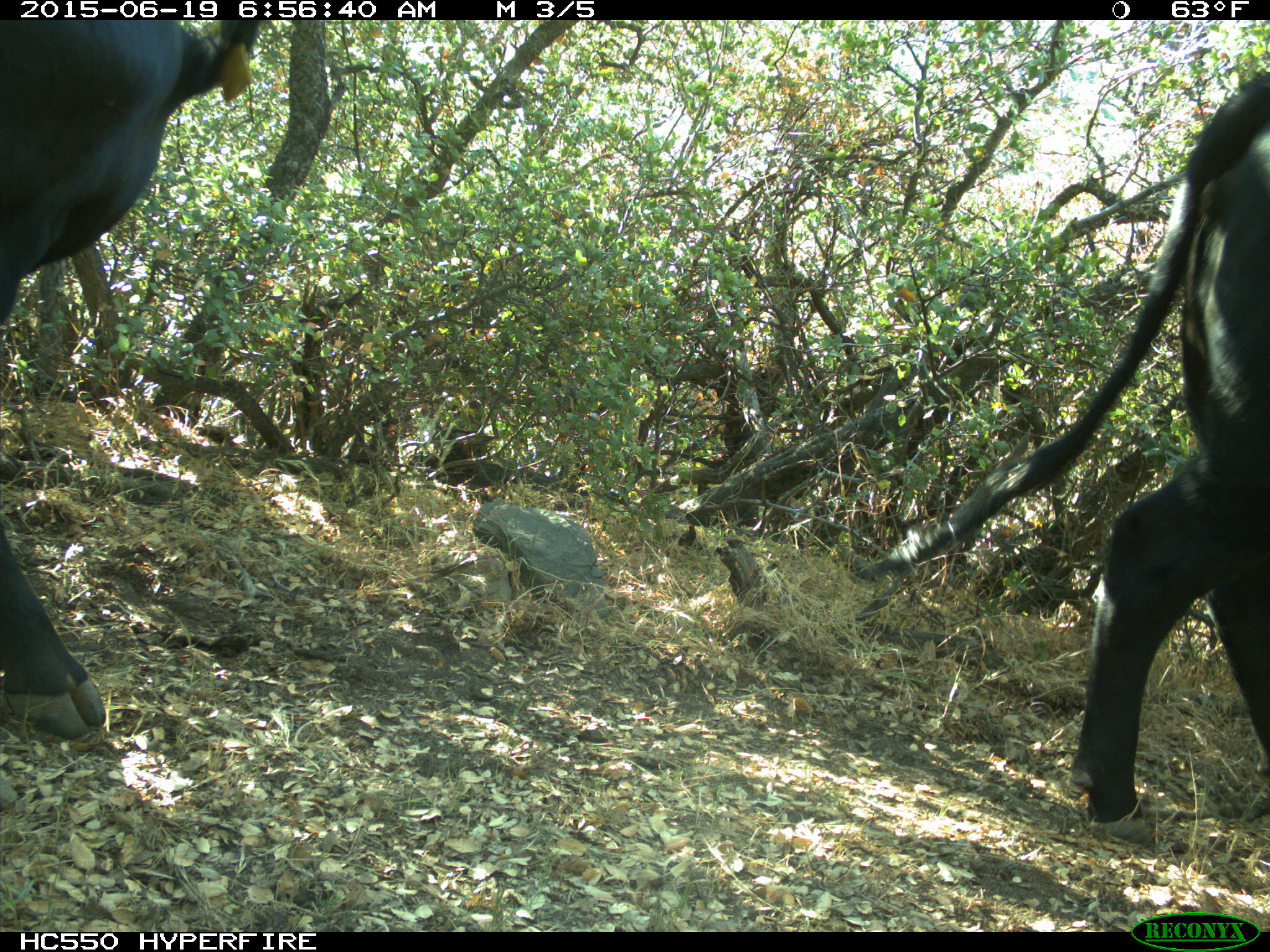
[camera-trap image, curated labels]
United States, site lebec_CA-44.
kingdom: Animalia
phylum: Chordata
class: Mammalia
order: Artiodactyla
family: Bovidae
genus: Bos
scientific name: Bos taurus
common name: domestic cow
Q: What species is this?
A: Bos taurus (domestic cow).